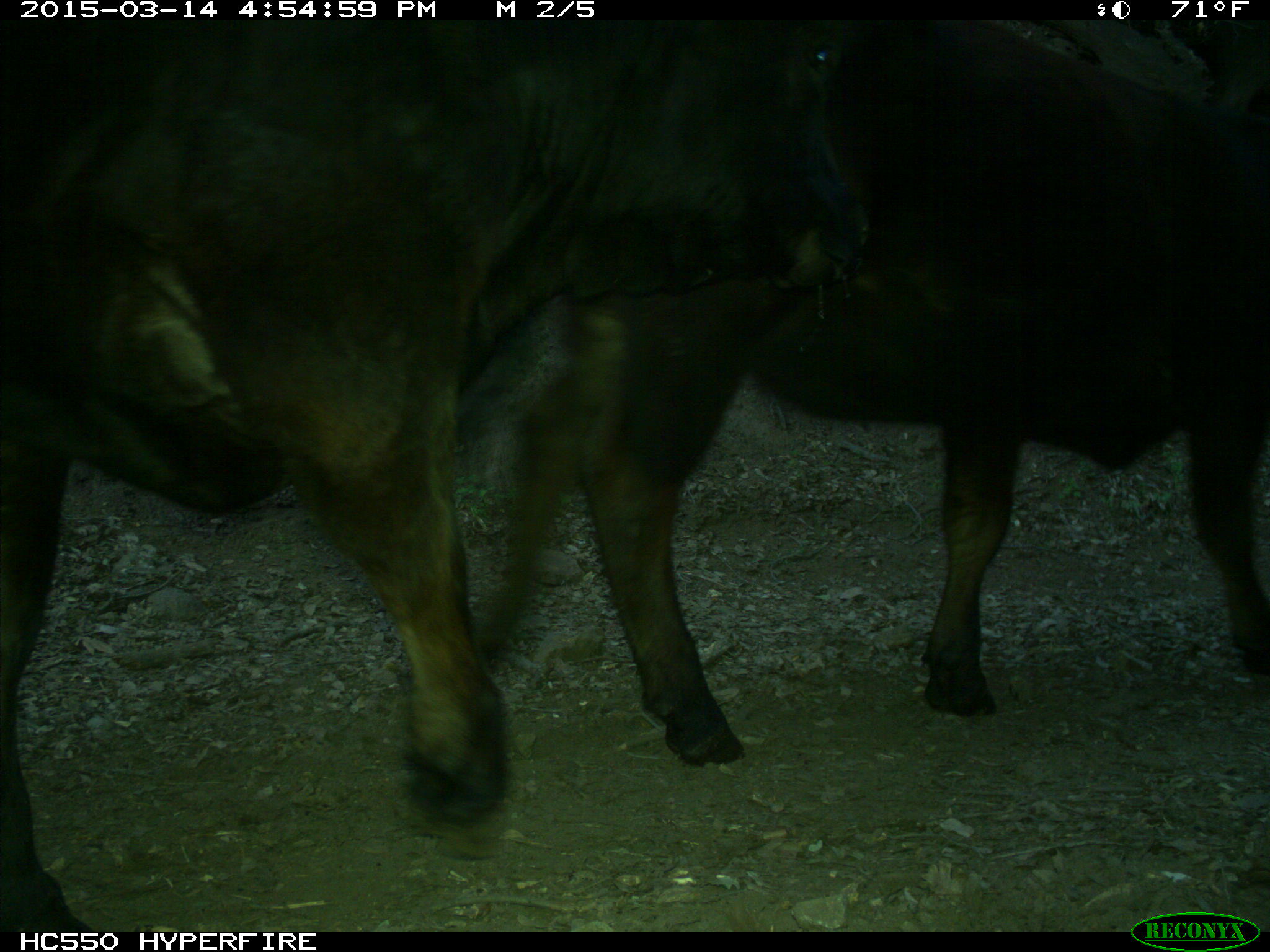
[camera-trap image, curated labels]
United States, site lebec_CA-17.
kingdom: Animalia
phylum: Chordata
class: Mammalia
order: Artiodactyla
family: Bovidae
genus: Bos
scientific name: Bos taurus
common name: domestic cow